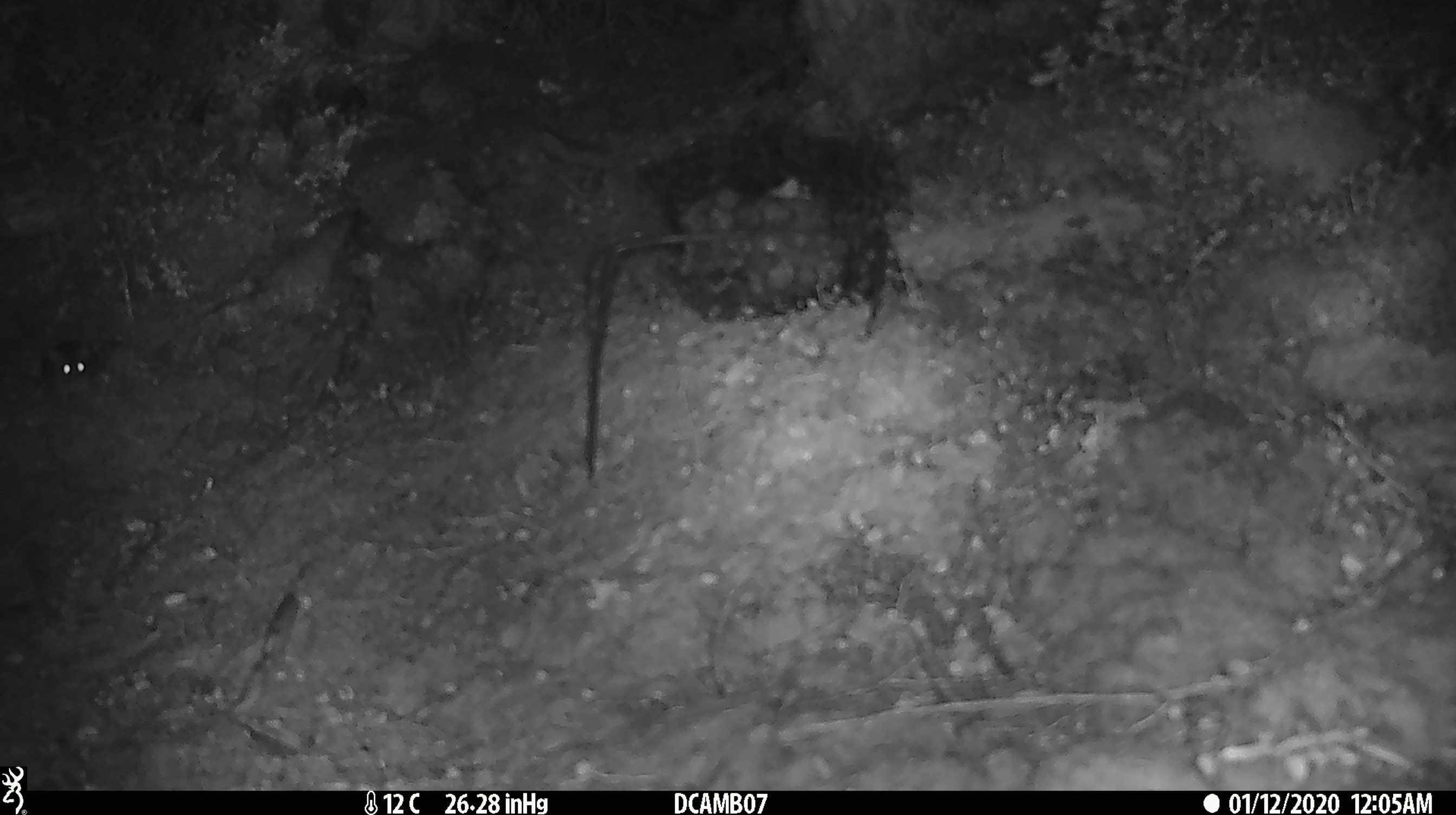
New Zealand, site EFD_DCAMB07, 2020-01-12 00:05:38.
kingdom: Animalia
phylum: Chordata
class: Mammalia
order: Rodentia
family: Muridae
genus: Mus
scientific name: Mus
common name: mouse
Mouse (Mus).